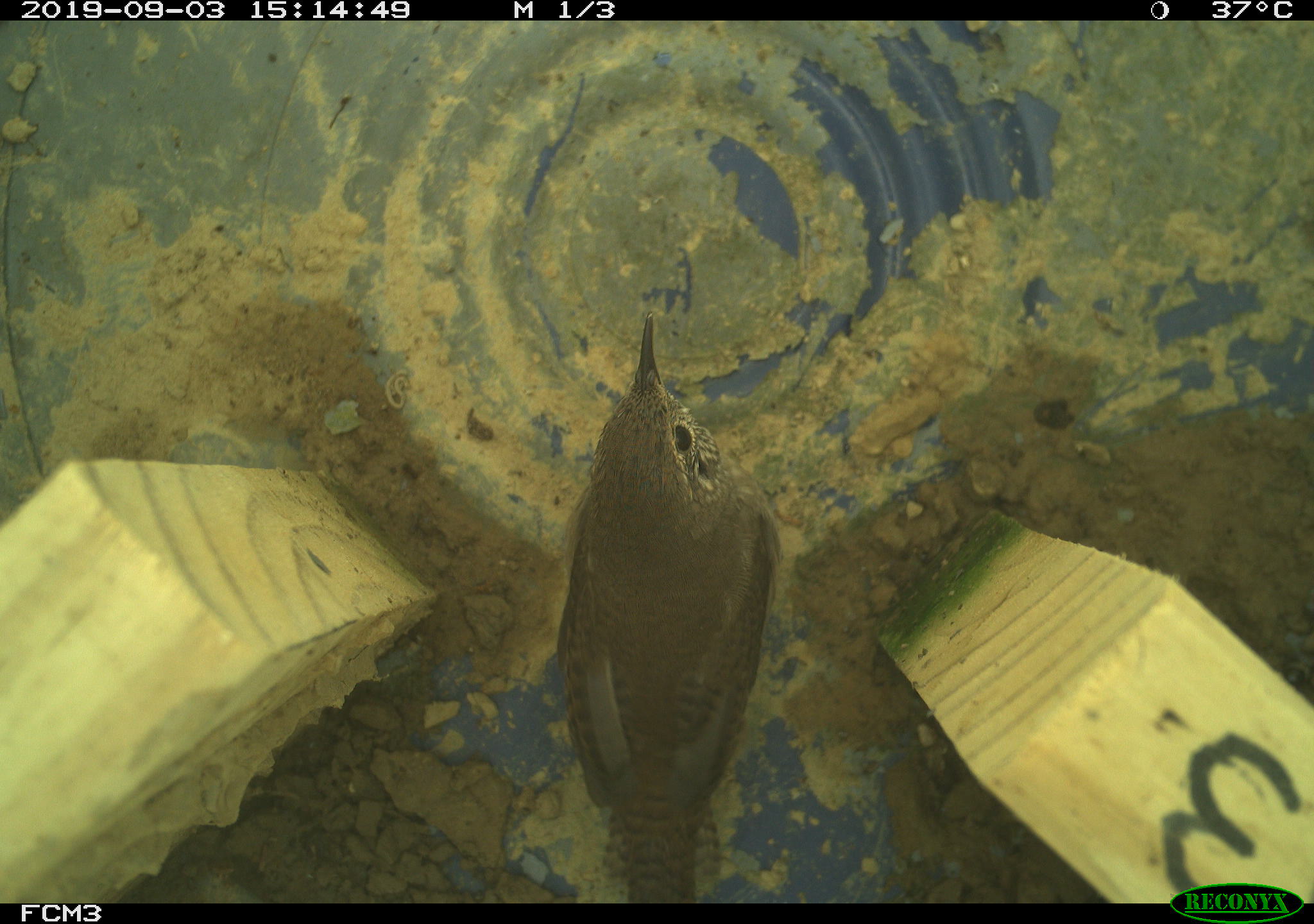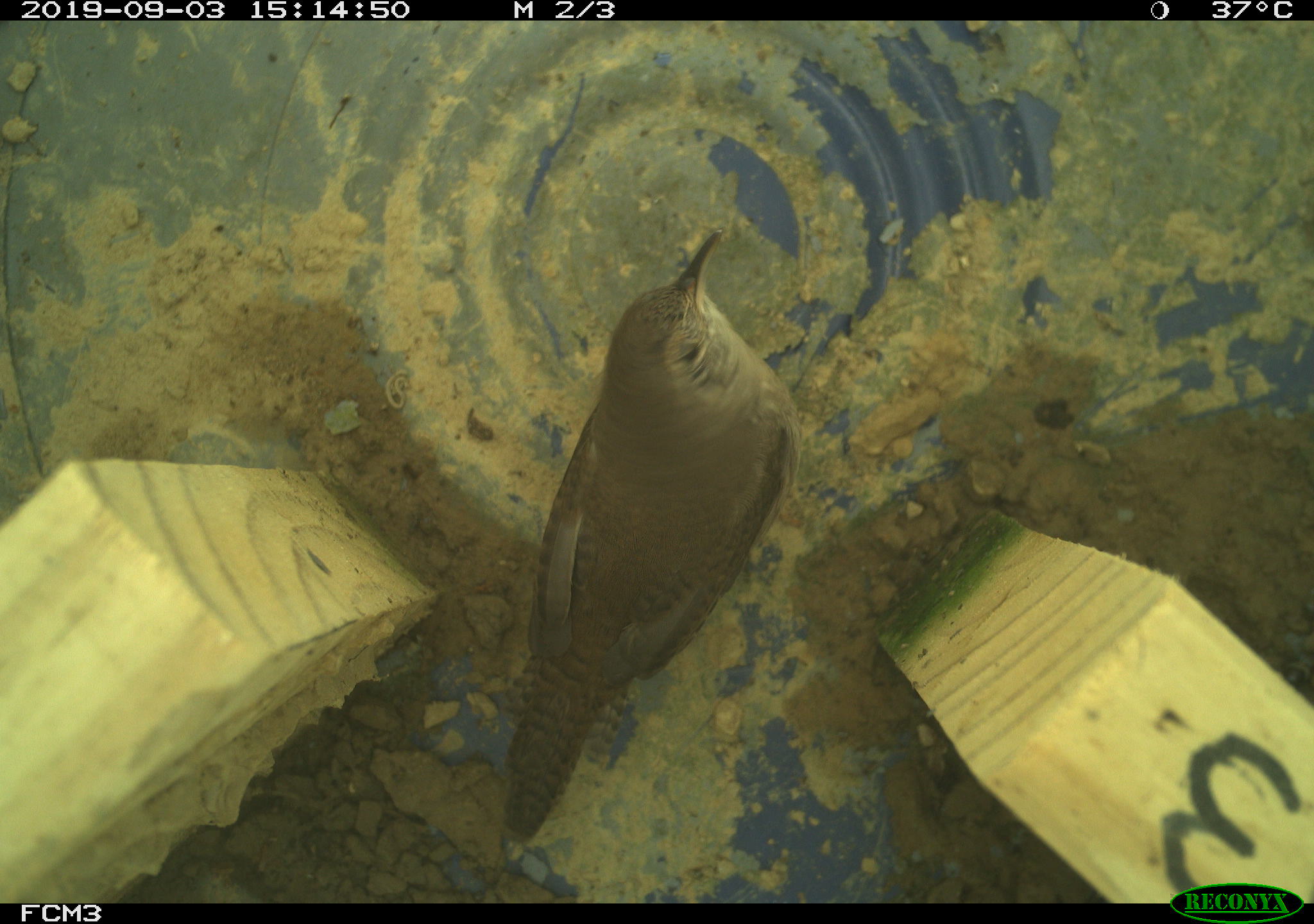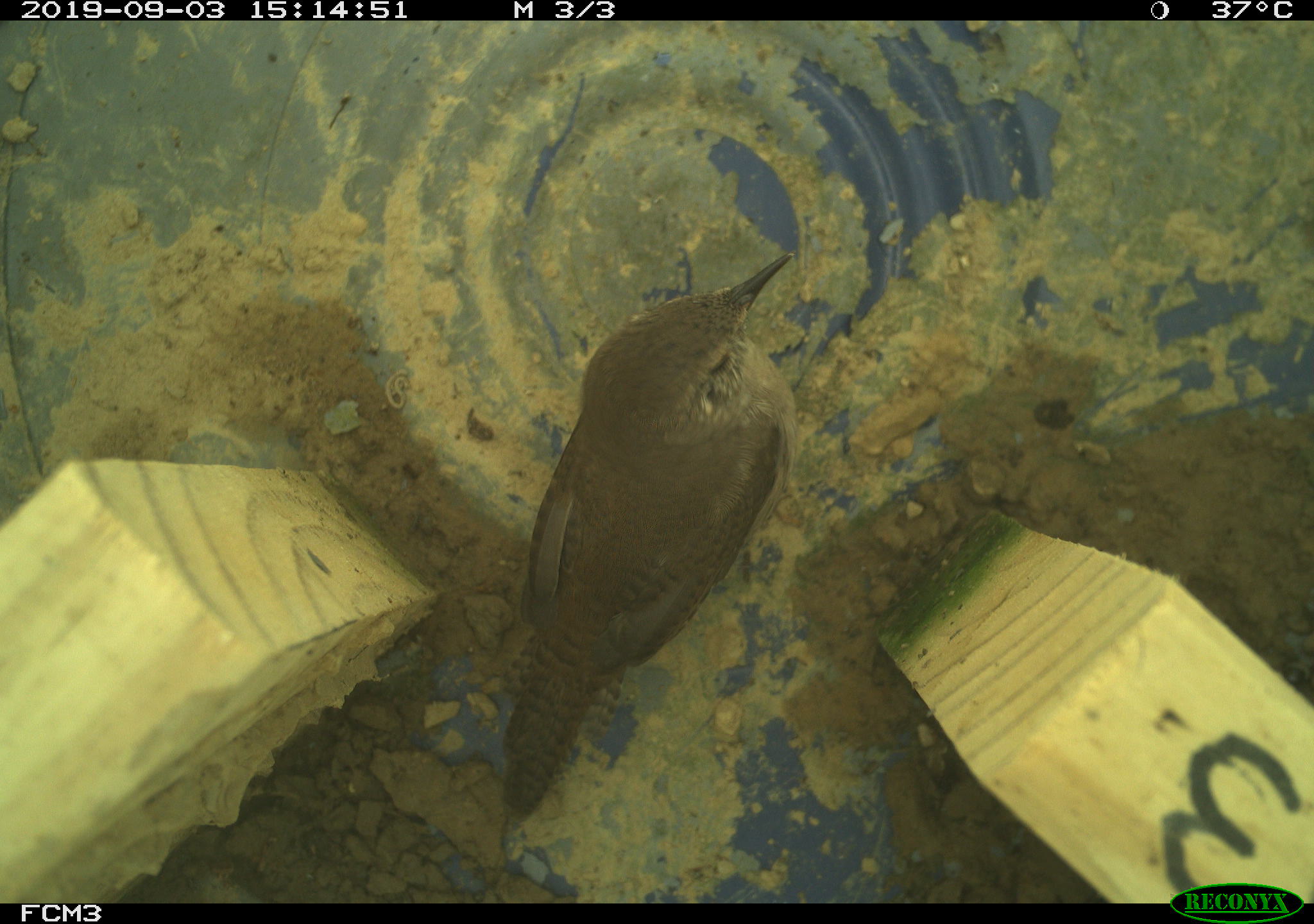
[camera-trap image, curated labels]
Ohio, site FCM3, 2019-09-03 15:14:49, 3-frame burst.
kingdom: Animalia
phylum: Chordata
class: Aves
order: Passeriformes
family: Troglodytidae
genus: Troglodytes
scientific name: Troglodytes aedon aedon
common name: northern house wren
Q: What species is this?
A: Northern house wren (Troglodytes aedon aedon).